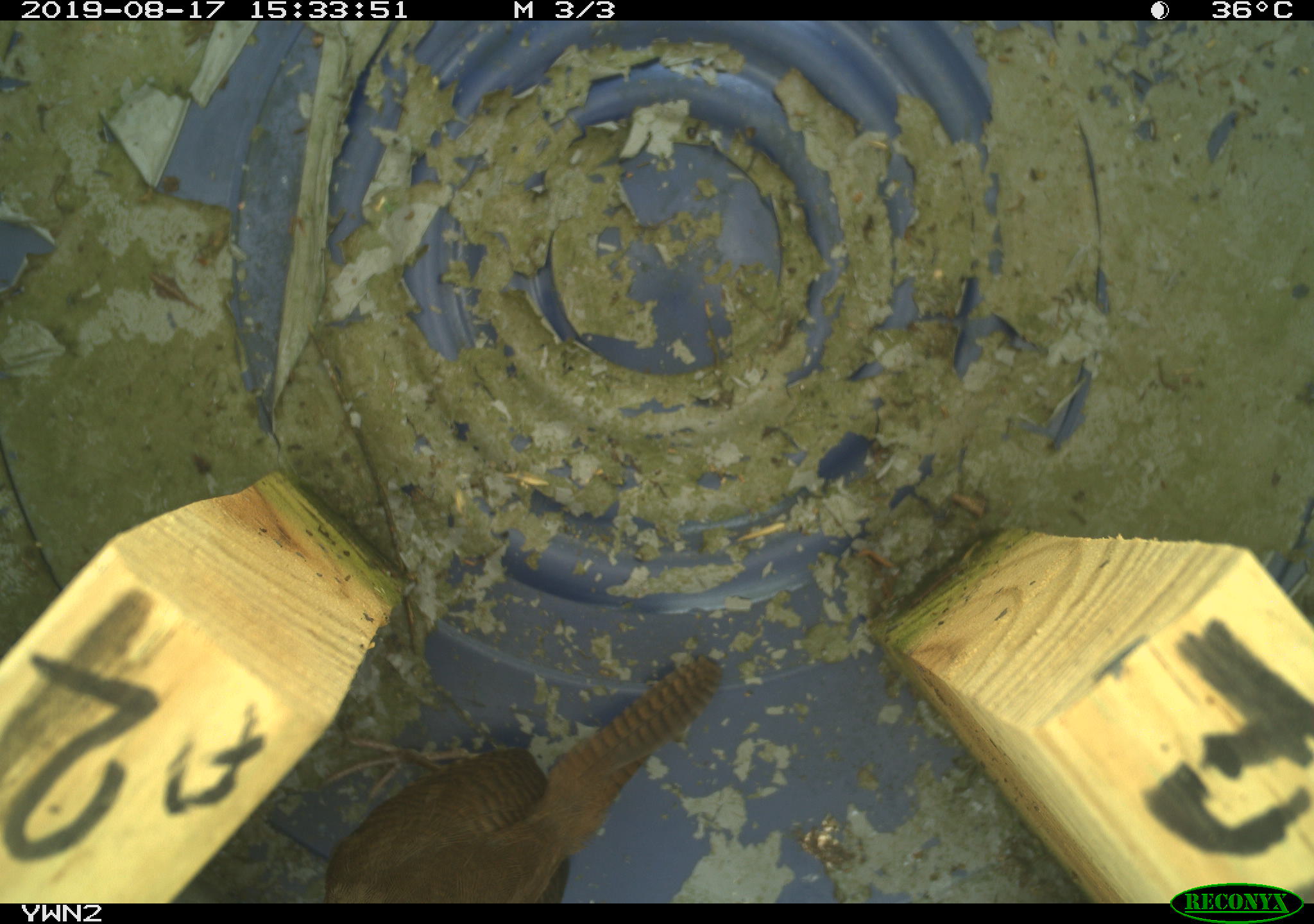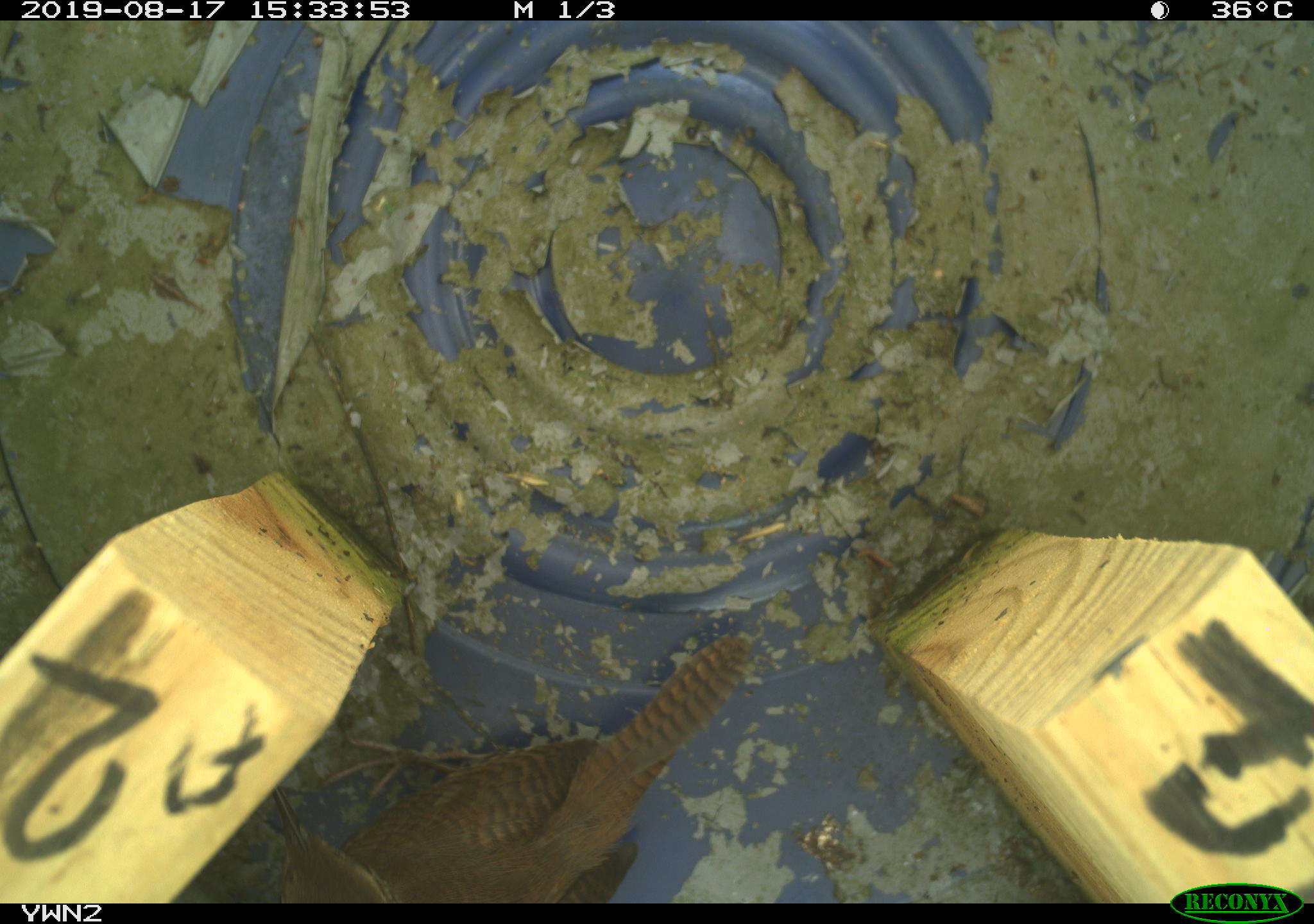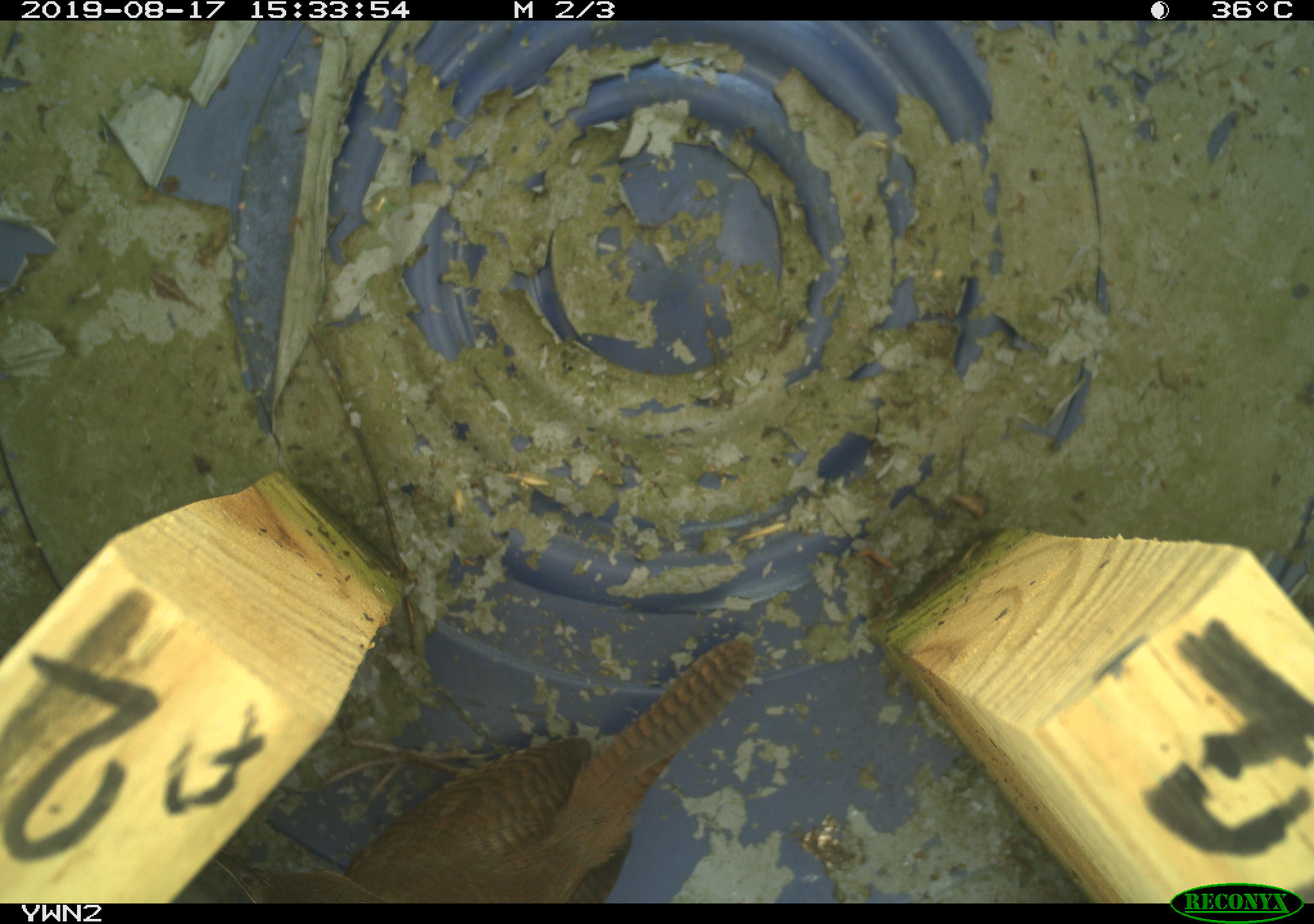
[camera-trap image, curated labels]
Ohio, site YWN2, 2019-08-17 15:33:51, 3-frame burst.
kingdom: Animalia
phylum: Chordata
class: Aves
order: Passeriformes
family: Troglodytidae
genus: Troglodytes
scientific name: Troglodytes aedon aedon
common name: northern house wren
Northern house wren (Troglodytes aedon aedon).